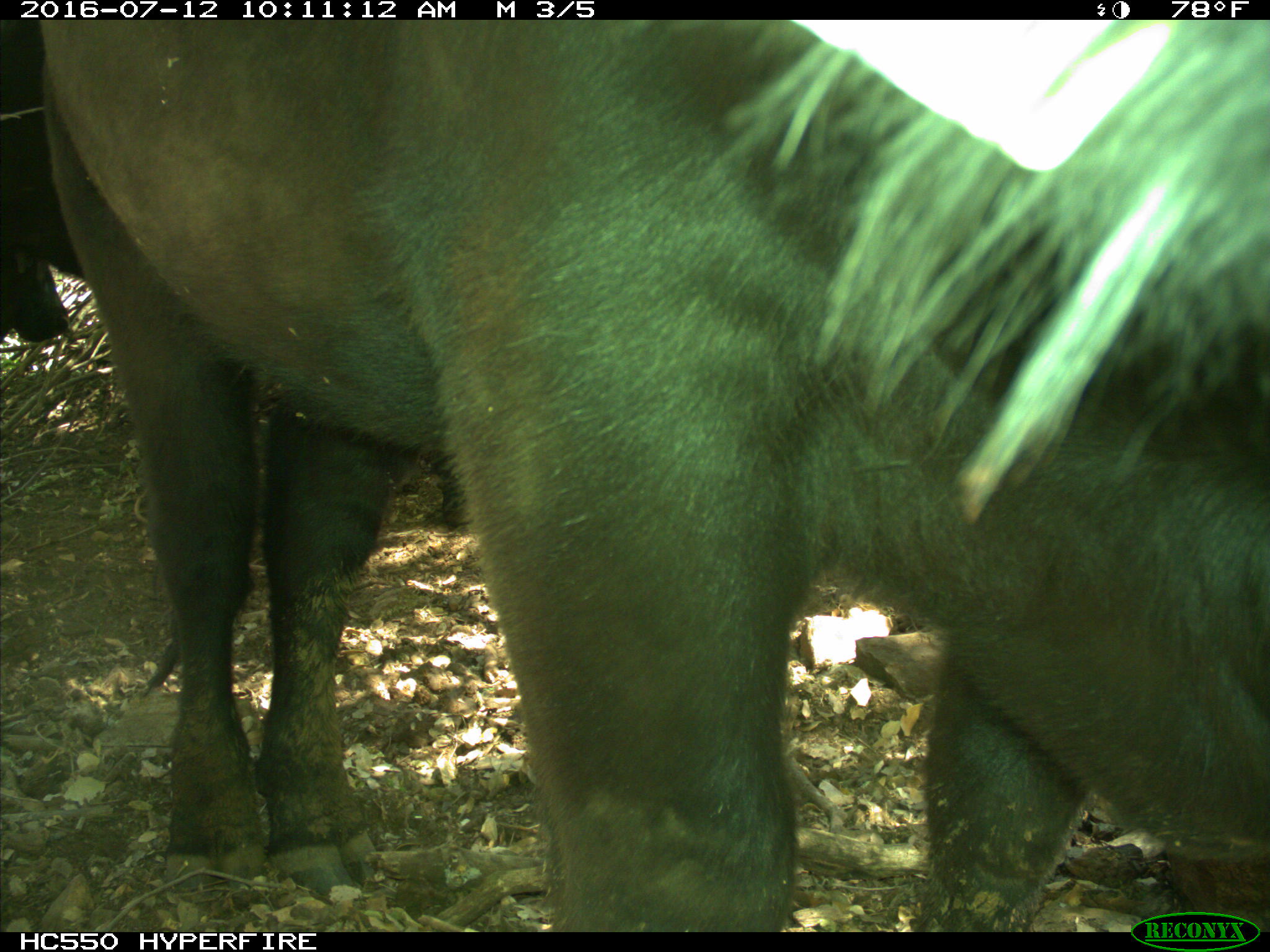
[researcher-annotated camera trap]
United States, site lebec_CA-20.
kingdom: Animalia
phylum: Chordata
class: Mammalia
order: Artiodactyla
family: Bovidae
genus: Bos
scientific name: Bos taurus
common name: domestic cow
Bos taurus (domestic cow).